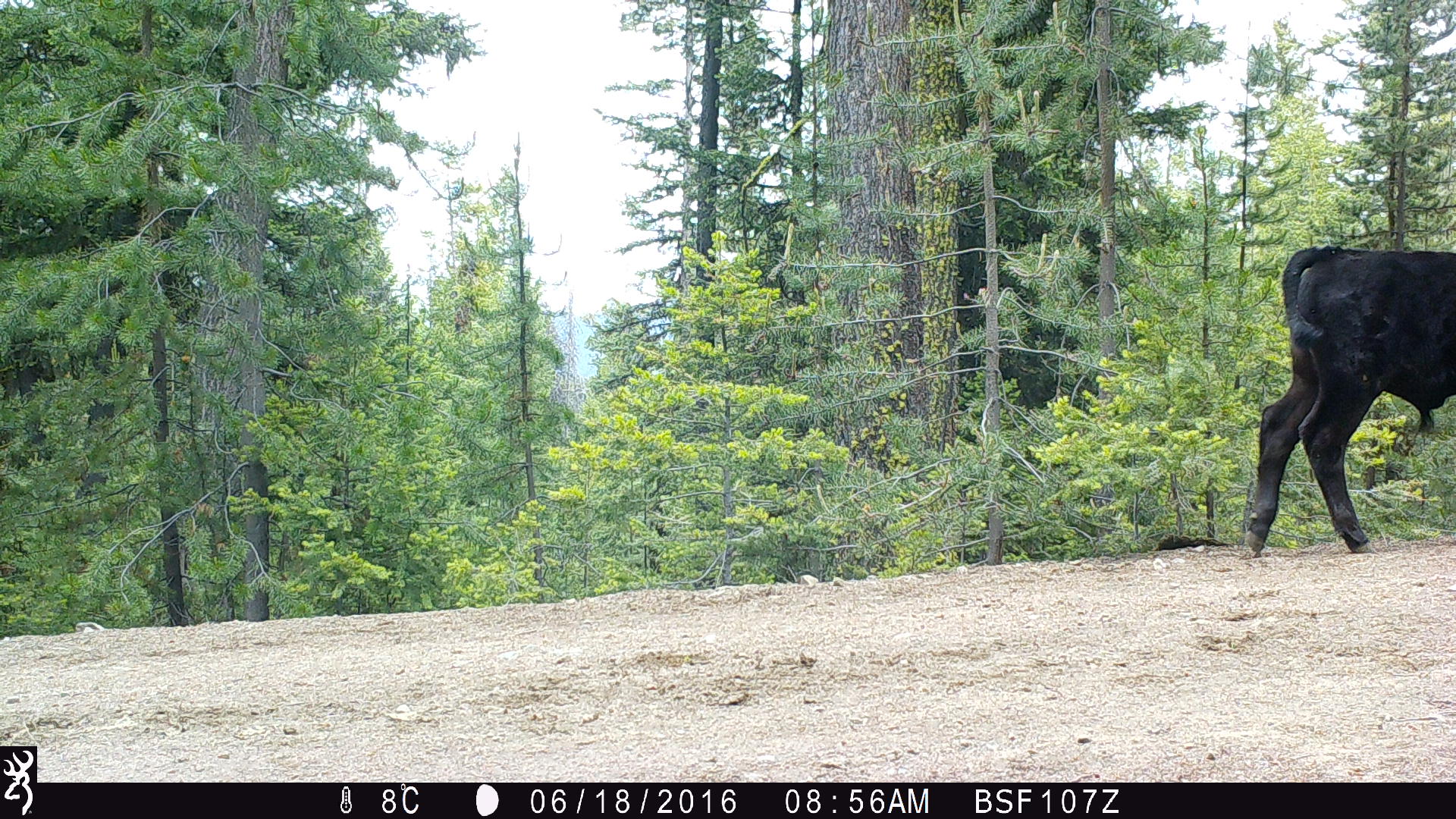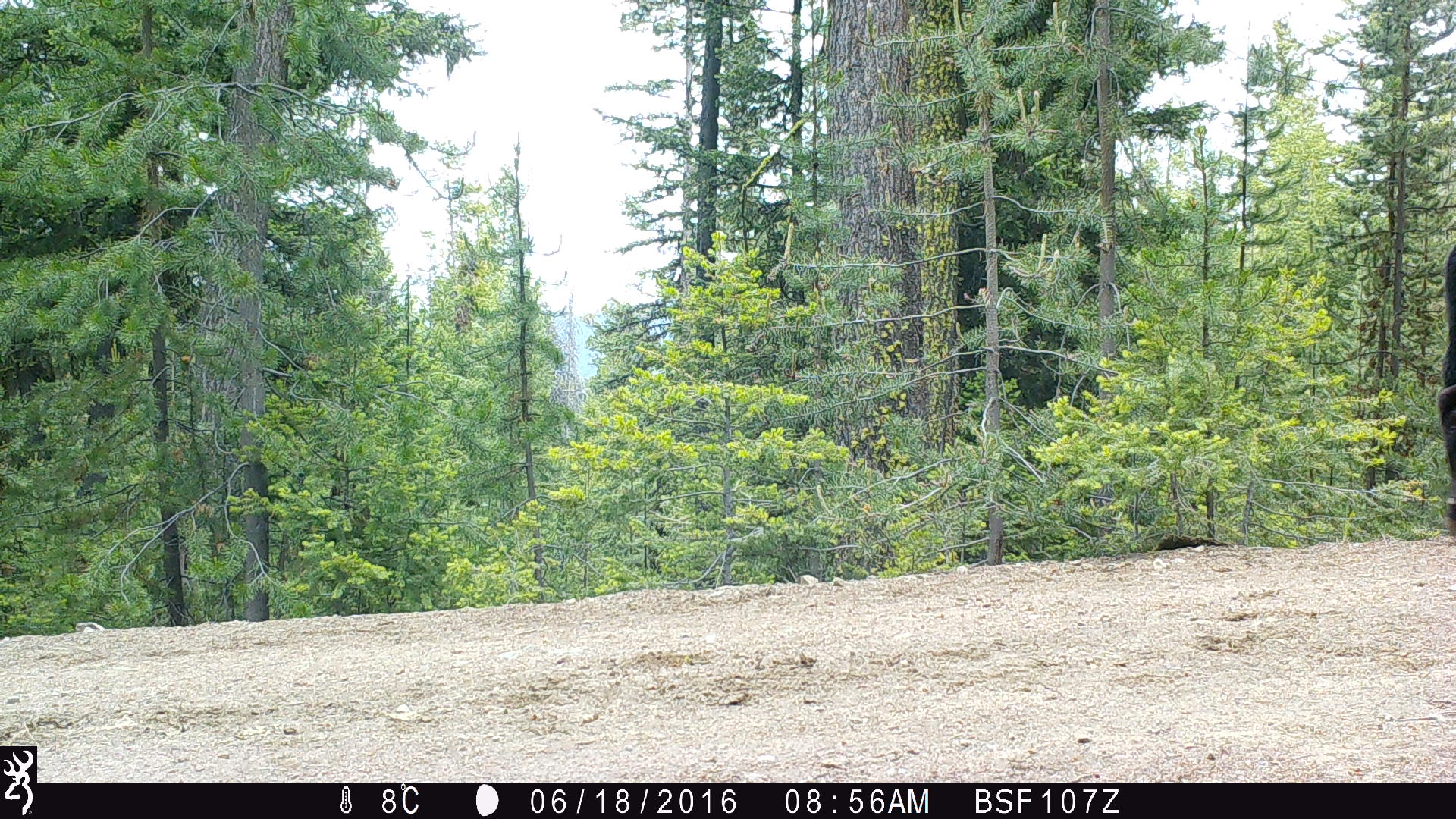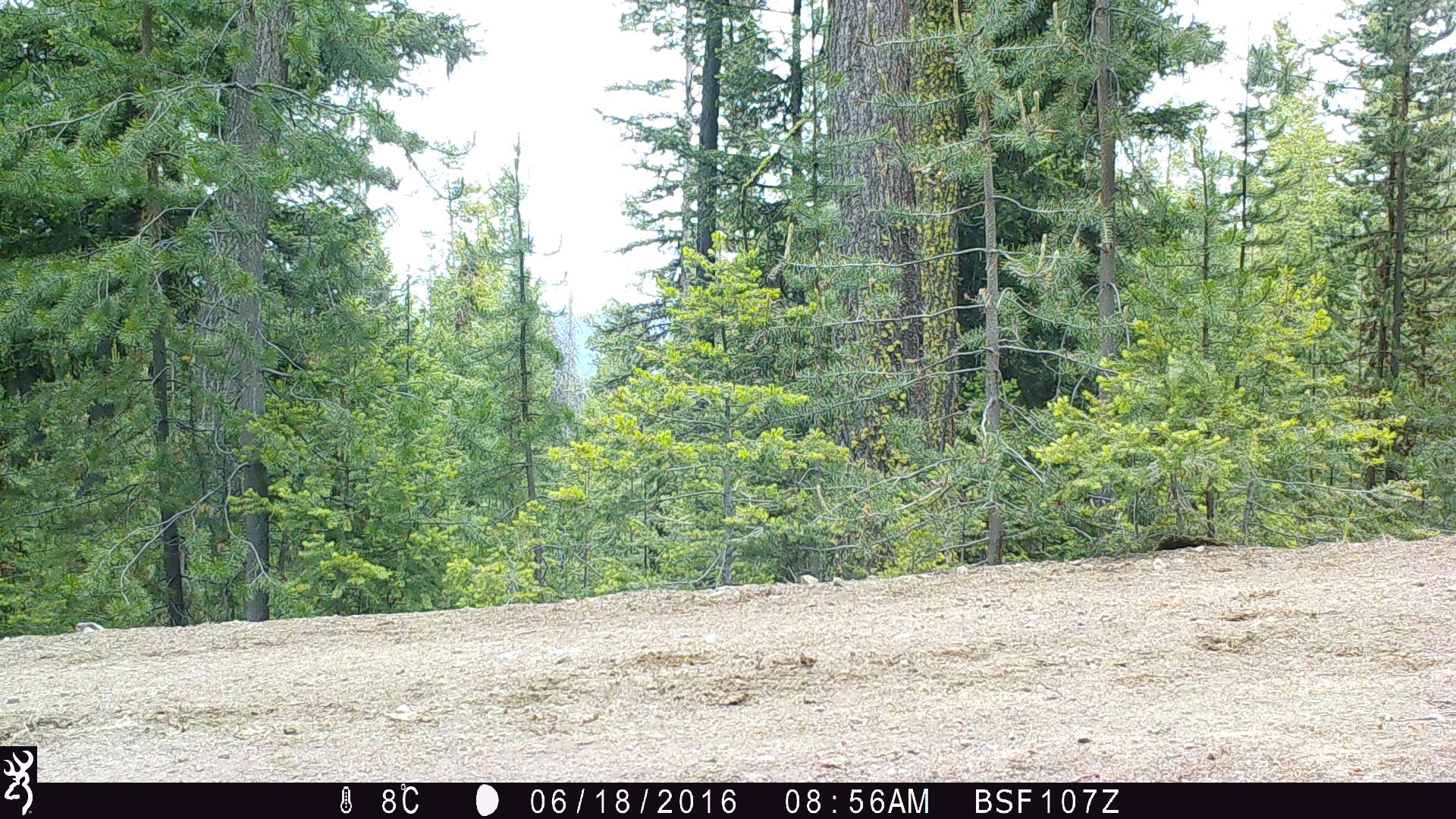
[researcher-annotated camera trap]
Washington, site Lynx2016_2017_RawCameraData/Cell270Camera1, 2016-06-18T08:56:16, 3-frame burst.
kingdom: Animalia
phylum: Chordata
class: Mammalia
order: Artiodactyla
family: Bovidae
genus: Bos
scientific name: Bos taurus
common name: domestic cattle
Domestic cattle (Bos taurus). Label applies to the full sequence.